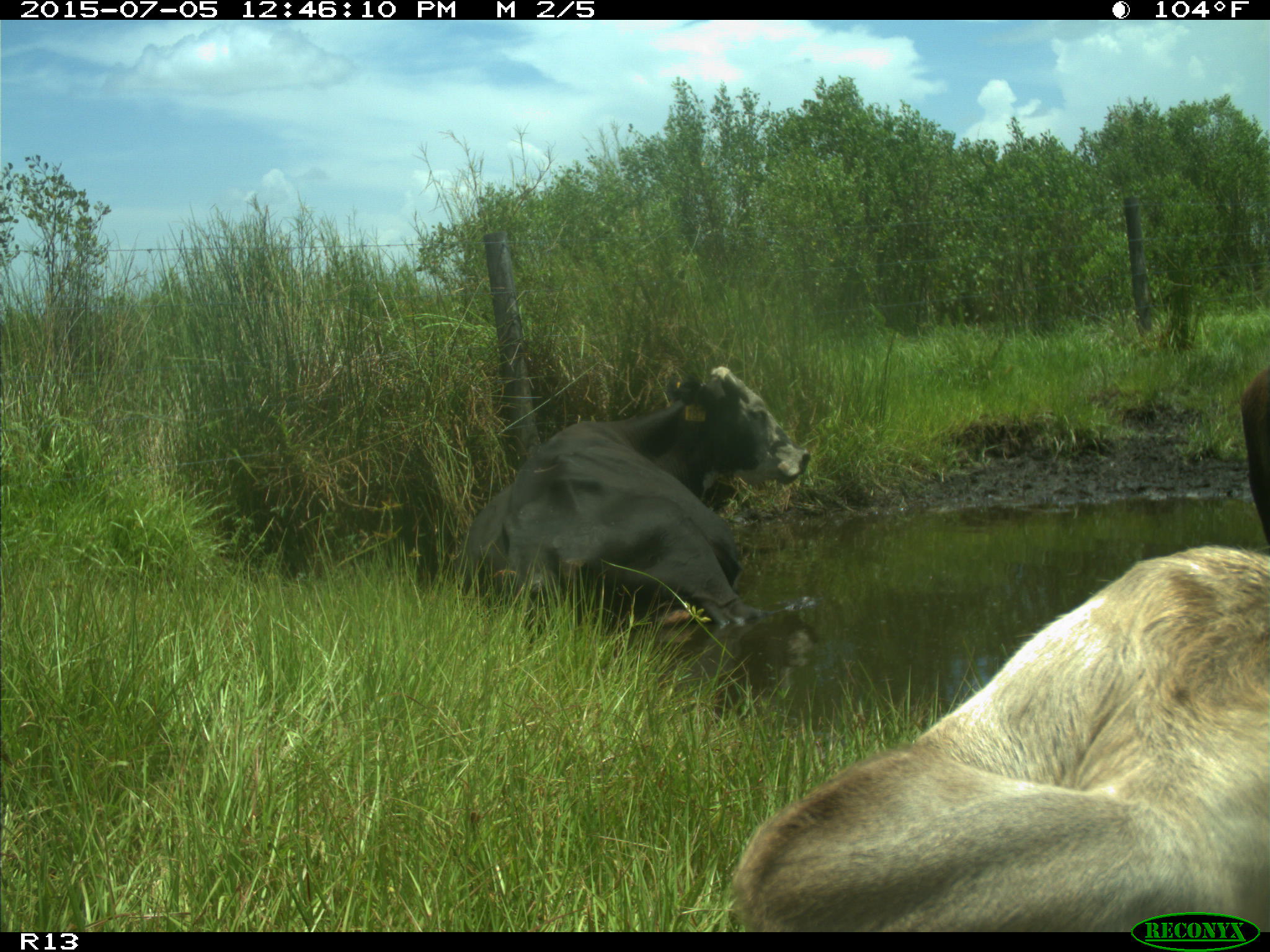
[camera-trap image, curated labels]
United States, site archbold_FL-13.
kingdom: Animalia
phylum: Chordata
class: Mammalia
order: Artiodactyla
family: Bovidae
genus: Bos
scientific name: Bos taurus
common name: domestic cow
Bos taurus (domestic cow).